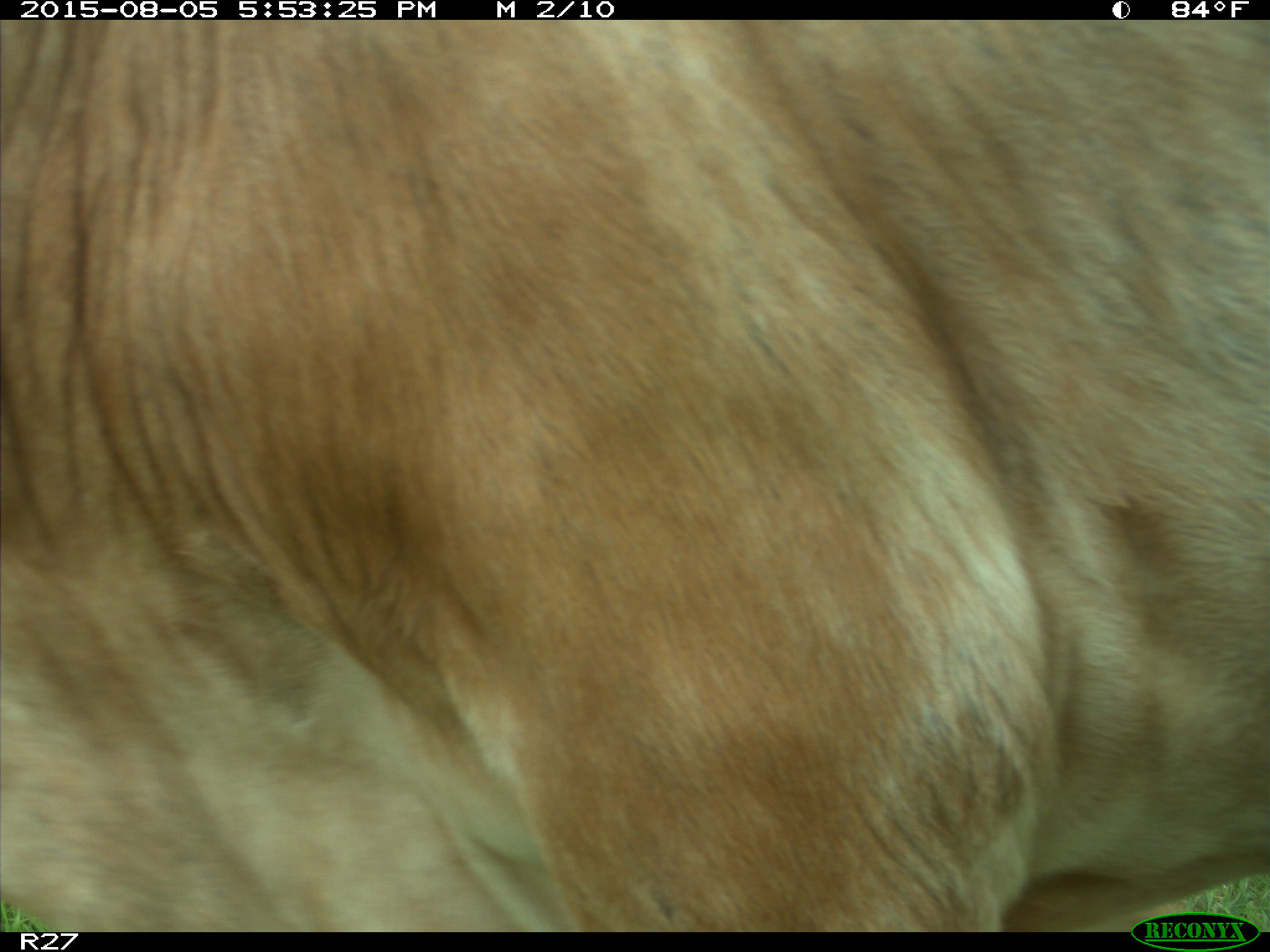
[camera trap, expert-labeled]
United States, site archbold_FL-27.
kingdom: Animalia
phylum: Chordata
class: Mammalia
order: Artiodactyla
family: Bovidae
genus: Bos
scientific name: Bos taurus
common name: domestic cow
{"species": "Bos taurus (domestic cow)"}